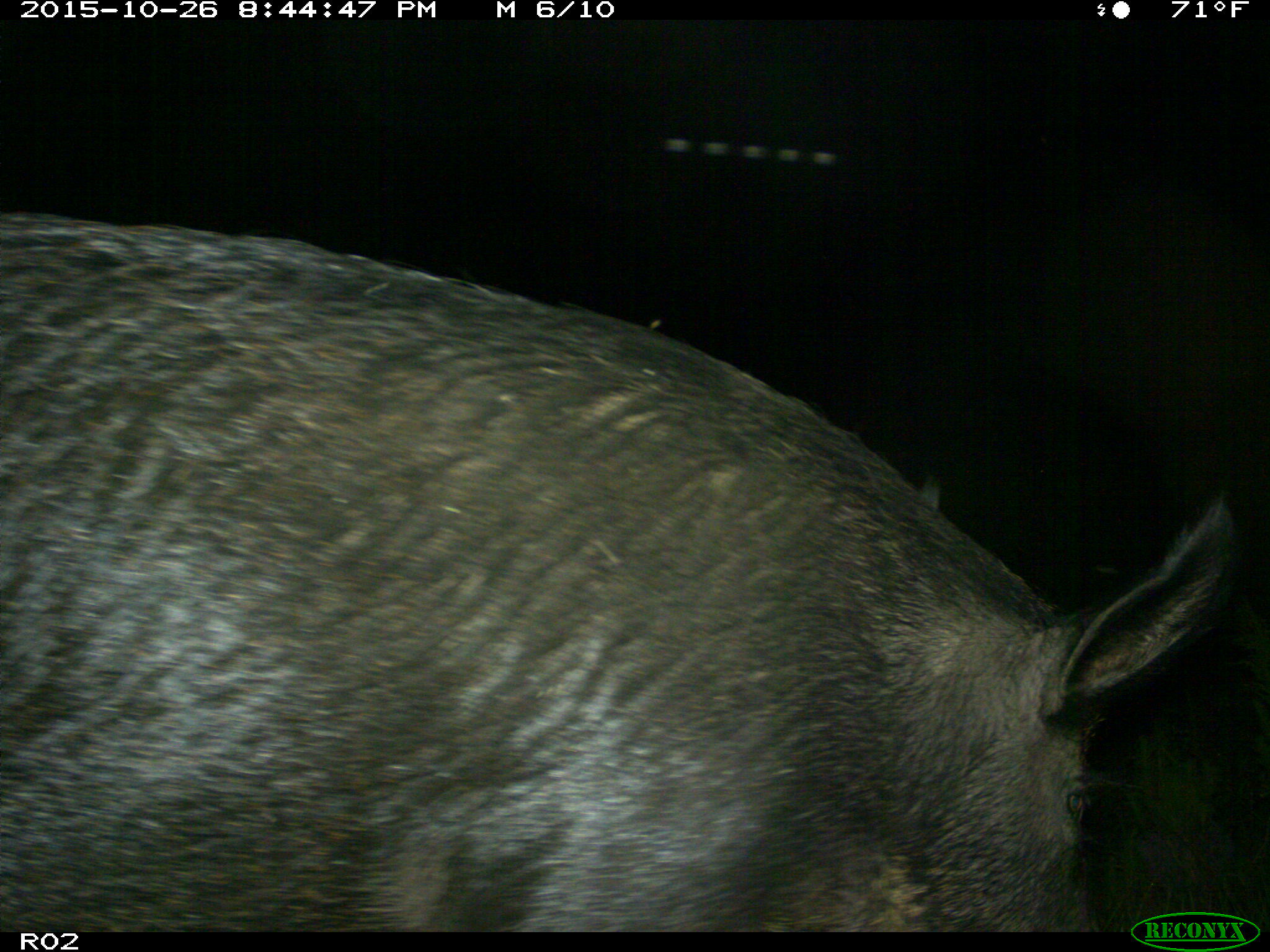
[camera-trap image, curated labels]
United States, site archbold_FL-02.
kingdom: Animalia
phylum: Chordata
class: Mammalia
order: Artiodactyla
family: Suidae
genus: Sus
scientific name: Sus scrofa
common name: wild boar